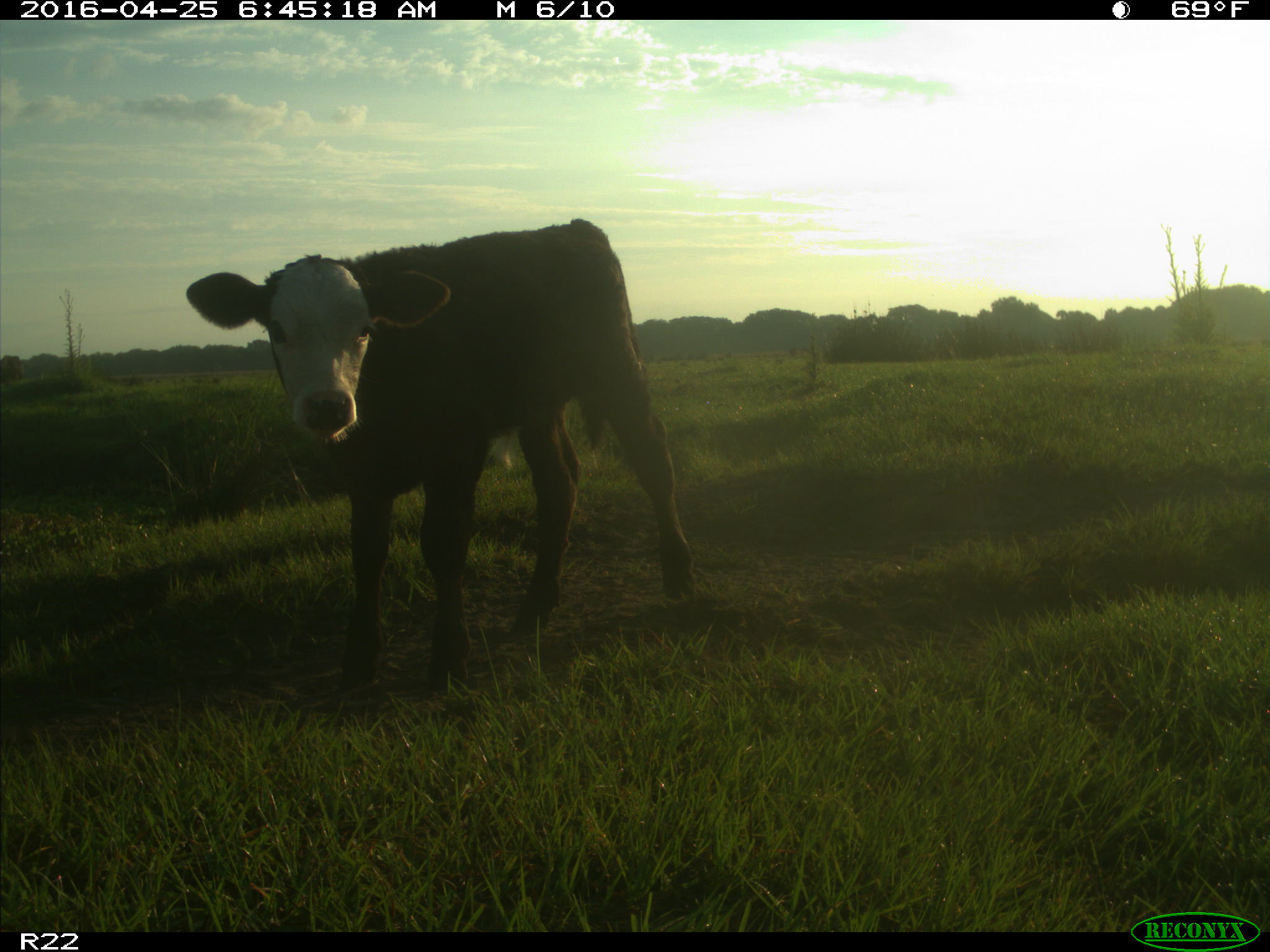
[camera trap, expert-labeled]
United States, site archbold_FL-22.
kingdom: Animalia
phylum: Chordata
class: Mammalia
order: Artiodactyla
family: Bovidae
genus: Bos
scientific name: Bos taurus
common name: domestic cow